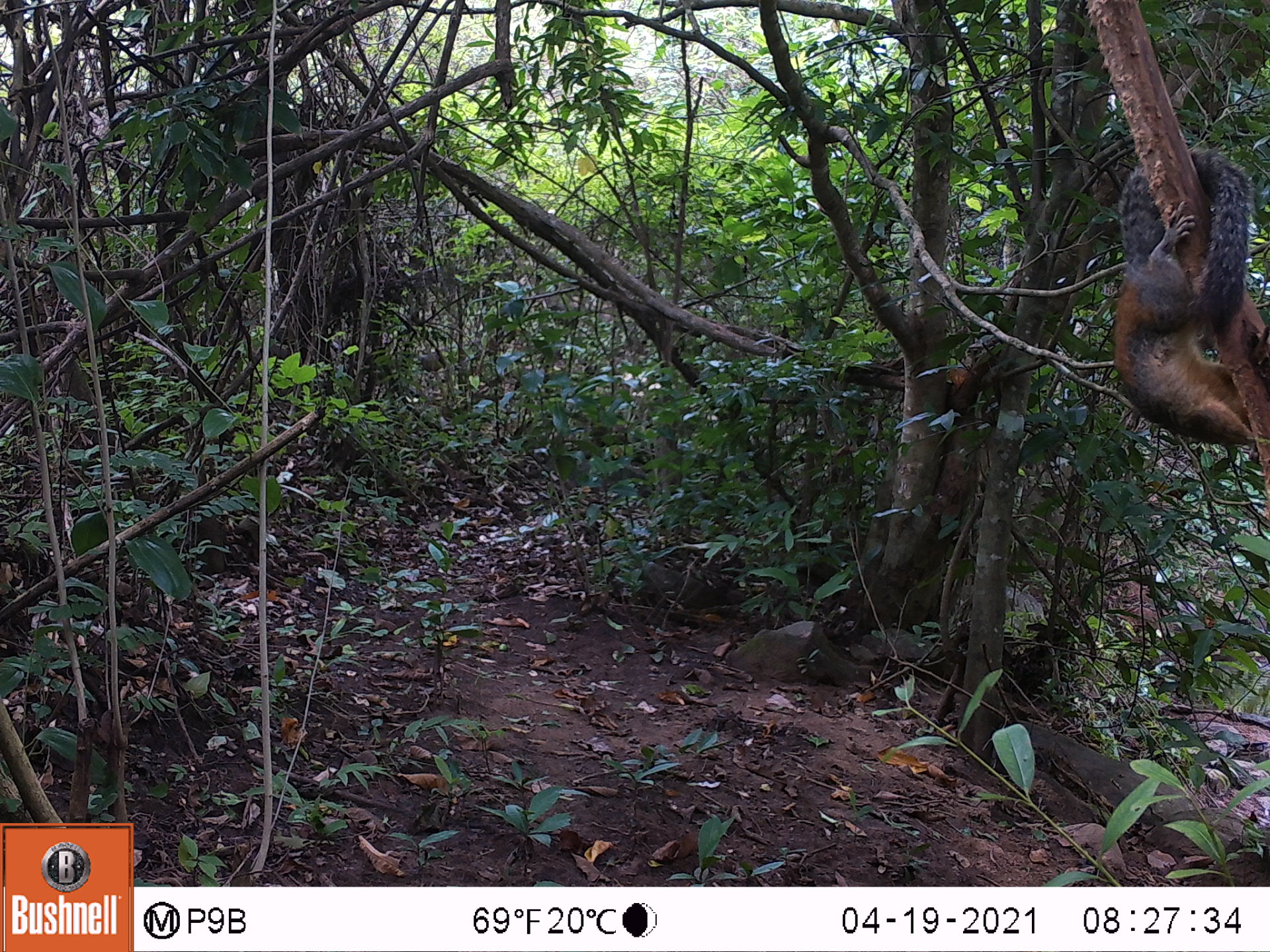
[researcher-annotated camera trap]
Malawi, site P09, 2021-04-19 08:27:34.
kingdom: Animalia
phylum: Chordata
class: Mammalia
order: Rodentia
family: Sciuridae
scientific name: Sciuridae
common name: squirrel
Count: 1.